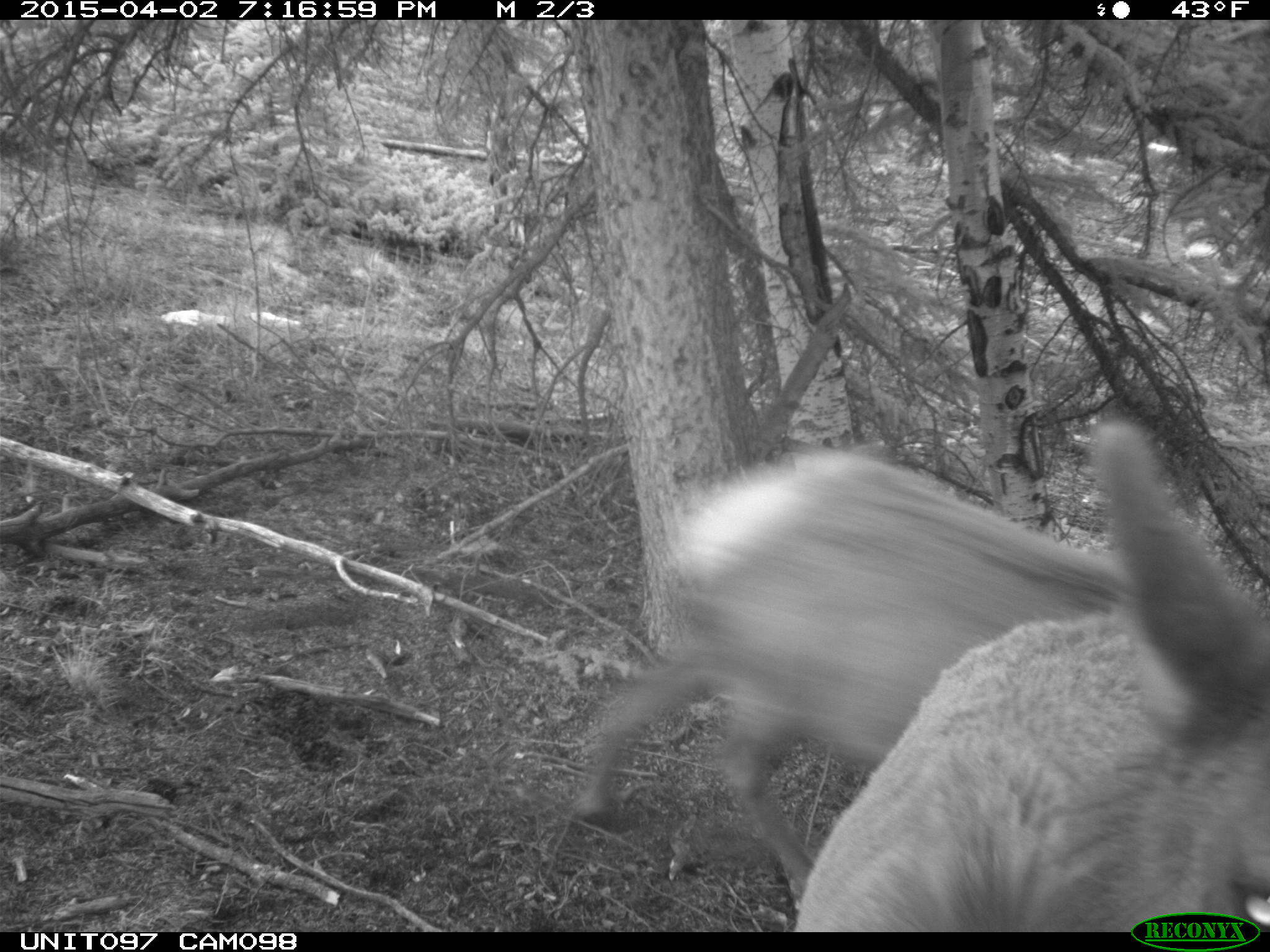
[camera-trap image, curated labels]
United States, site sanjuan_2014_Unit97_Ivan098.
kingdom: Animalia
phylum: Chordata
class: Mammalia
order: Artiodactyla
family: Cervidae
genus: Cervus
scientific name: Cervus elaphus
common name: red deer